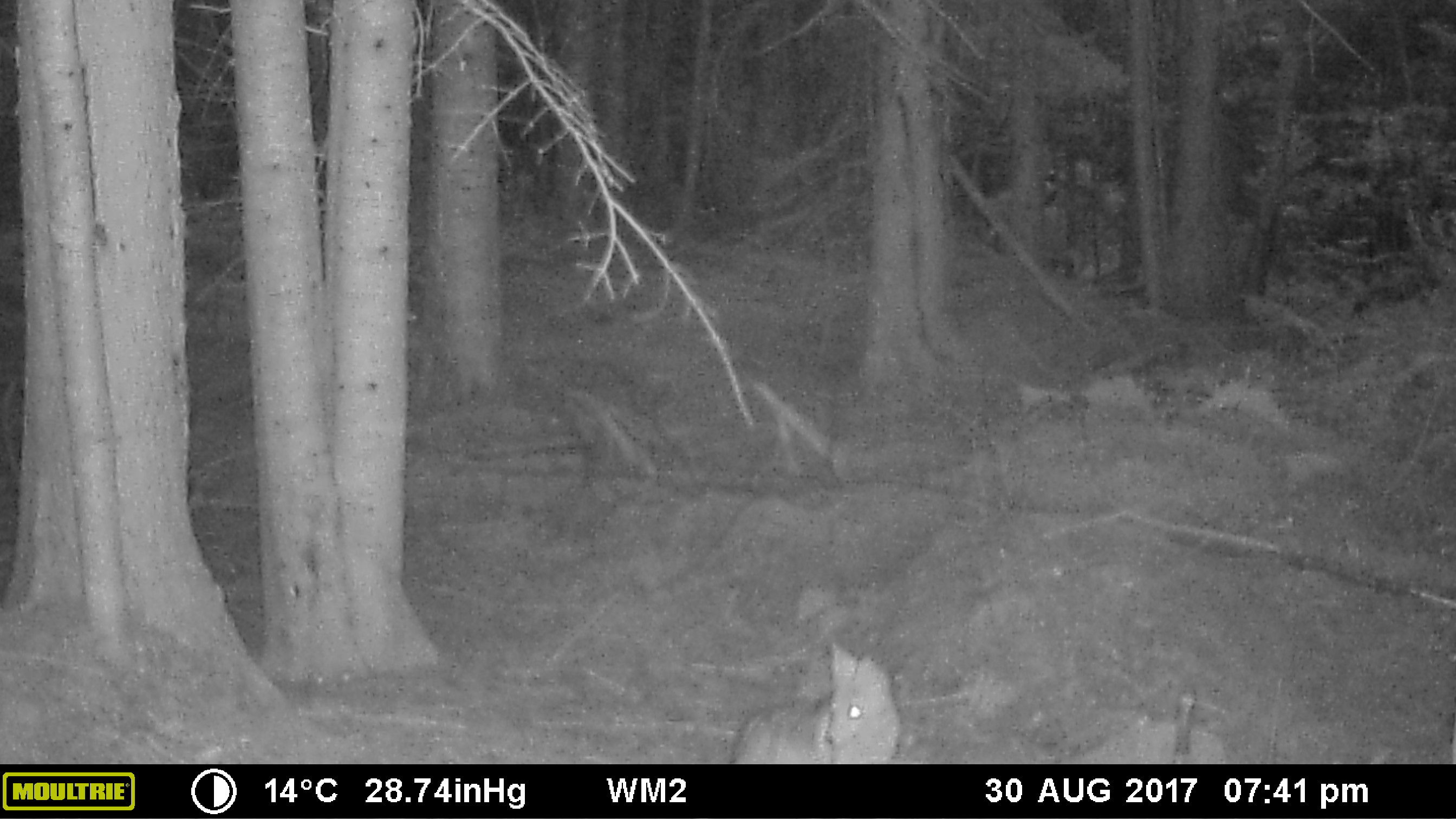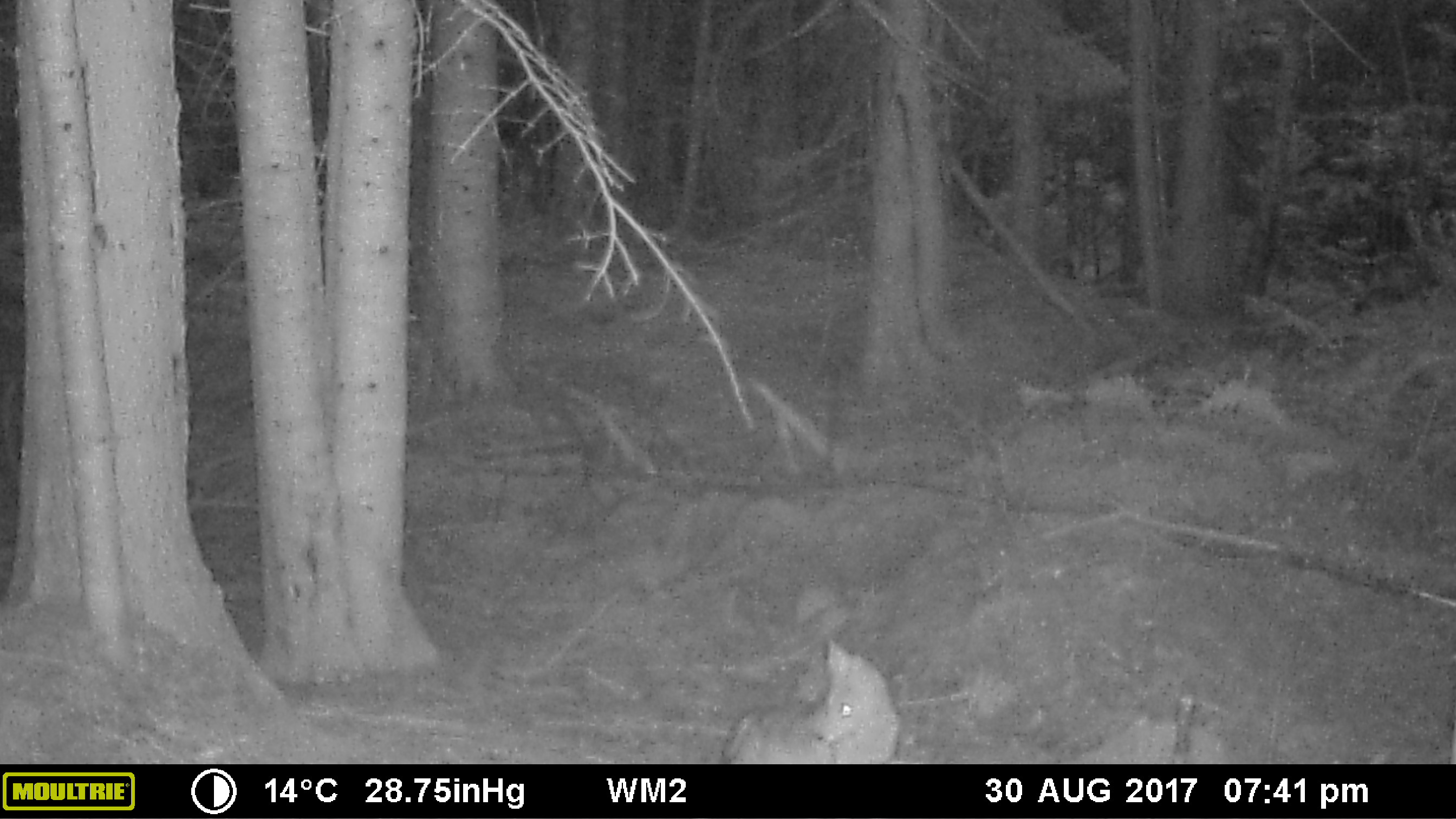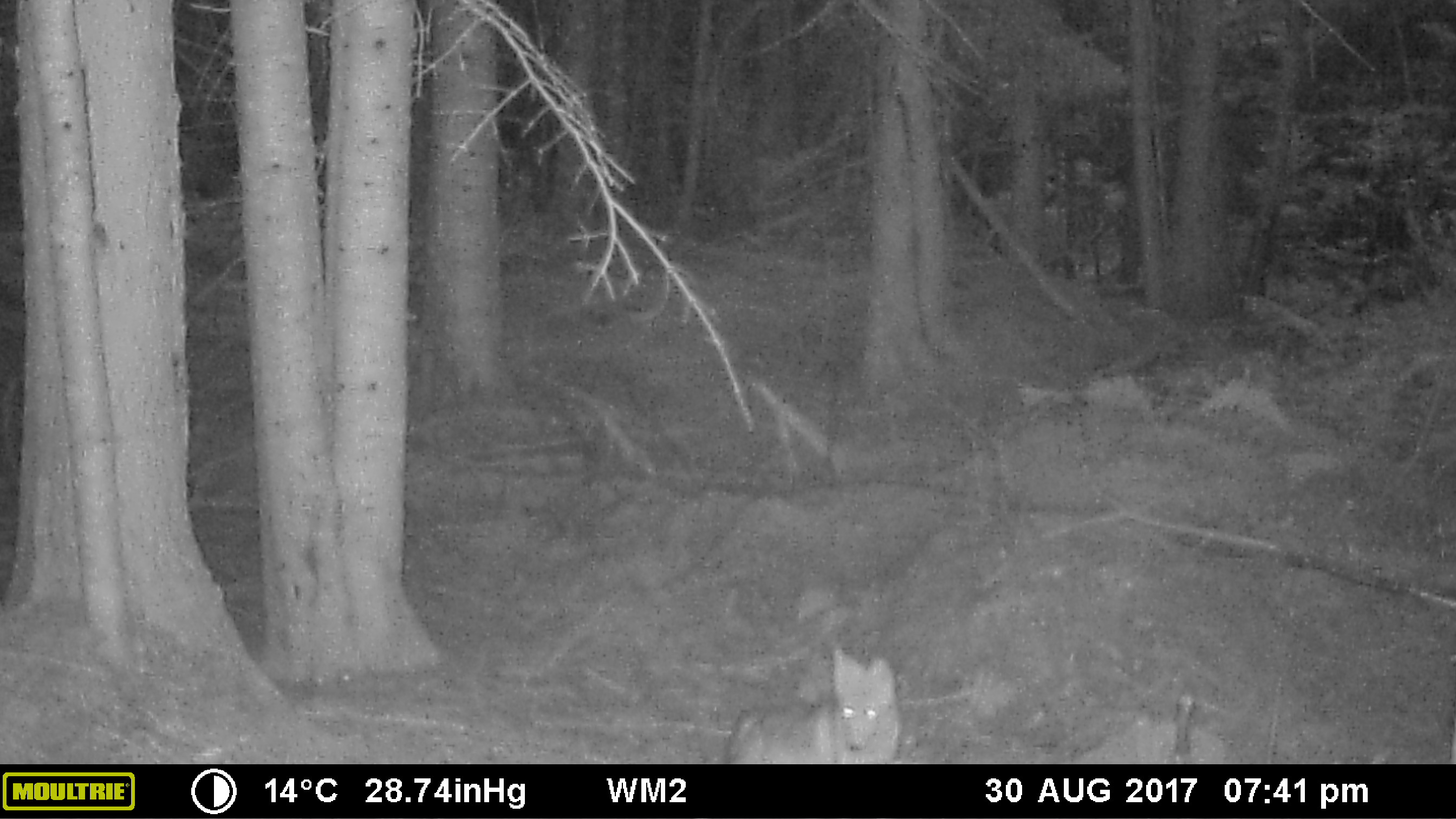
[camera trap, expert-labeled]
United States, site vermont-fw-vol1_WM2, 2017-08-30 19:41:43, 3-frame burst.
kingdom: Animalia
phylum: Chordata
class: Mammalia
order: Carnivora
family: Canidae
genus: Canis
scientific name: Canis latrans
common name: coyote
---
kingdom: Animalia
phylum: Chordata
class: Mammalia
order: Carnivora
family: Canidae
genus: Urocyon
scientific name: Urocyon cinereoargenteus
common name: gray fox